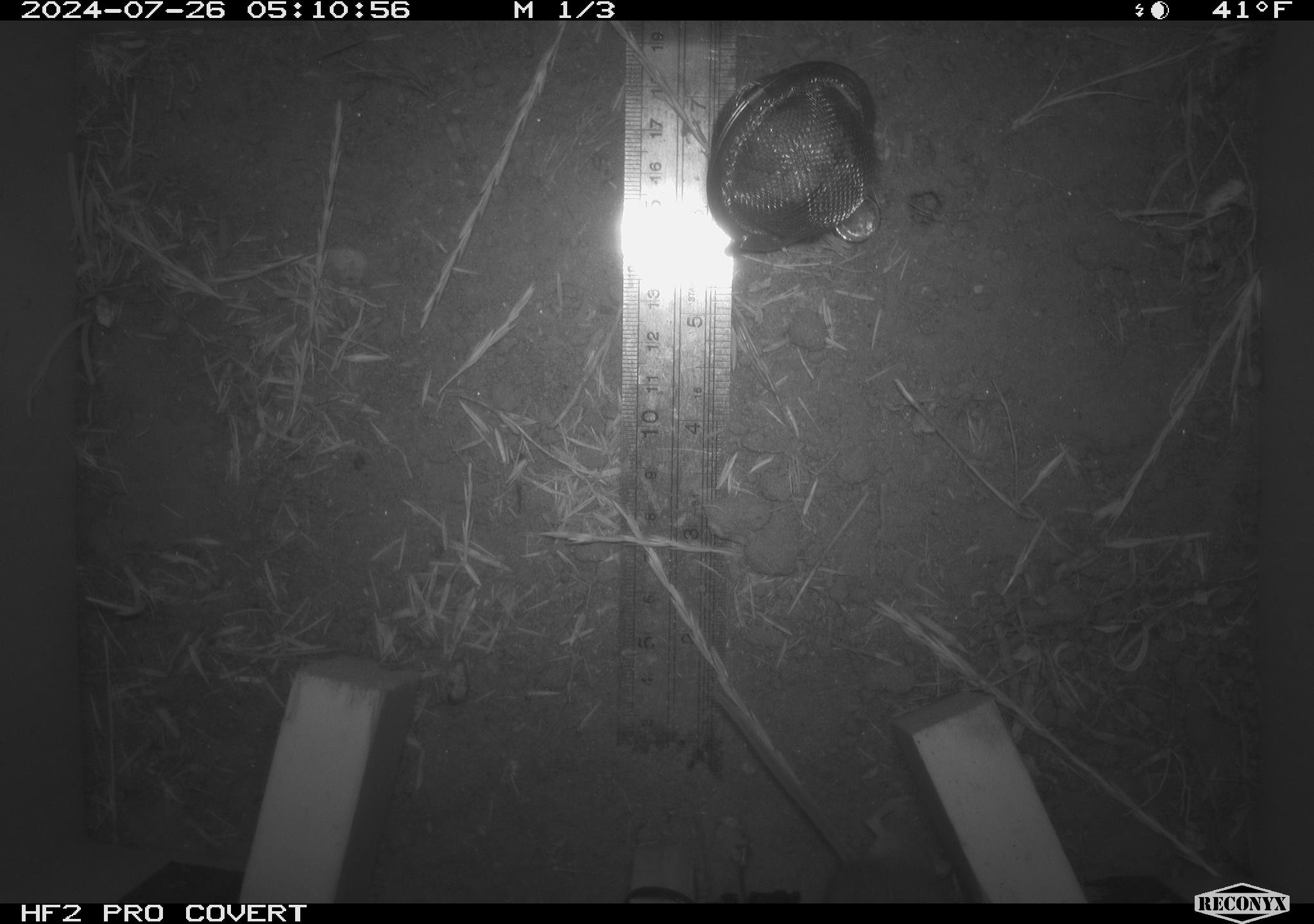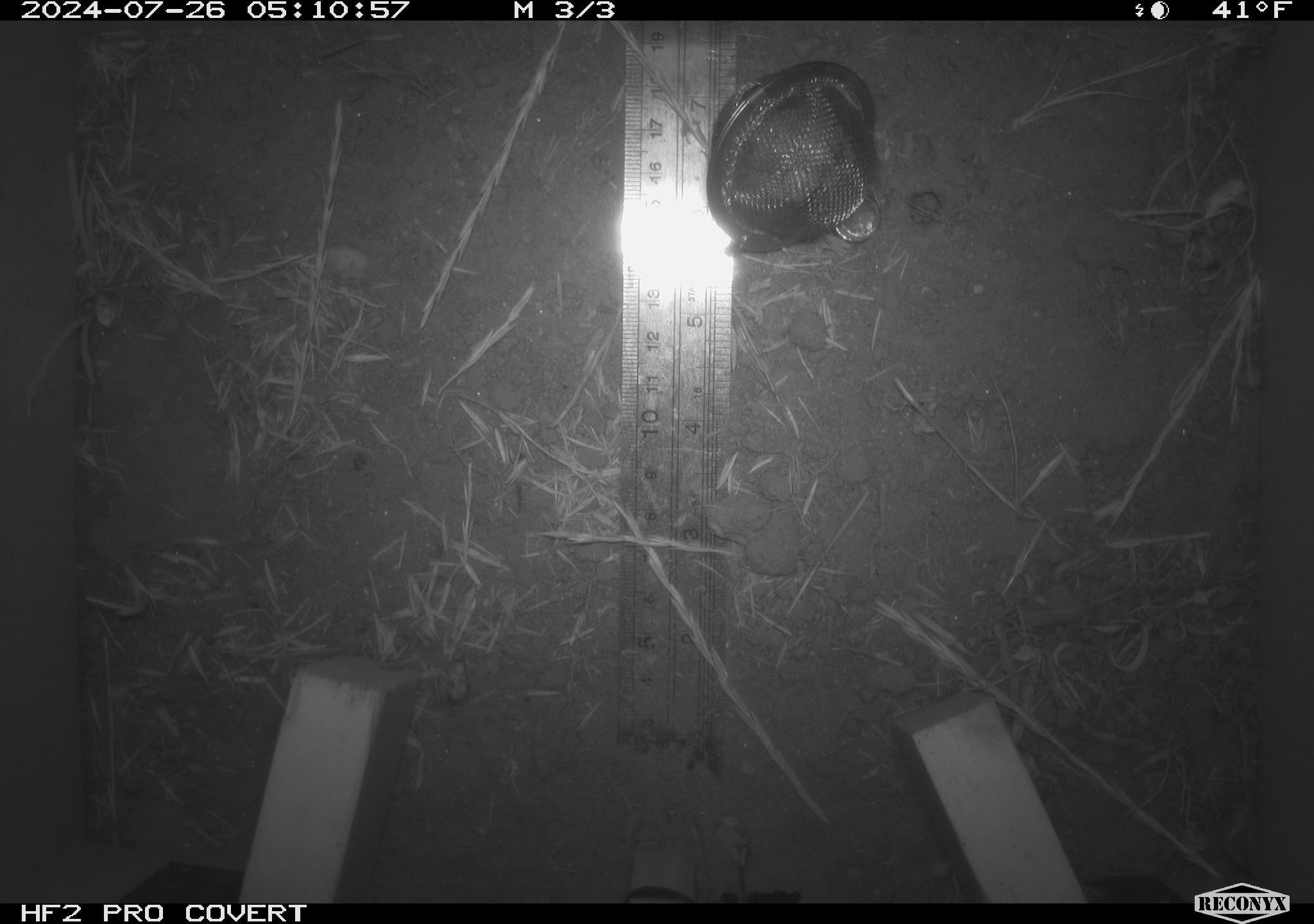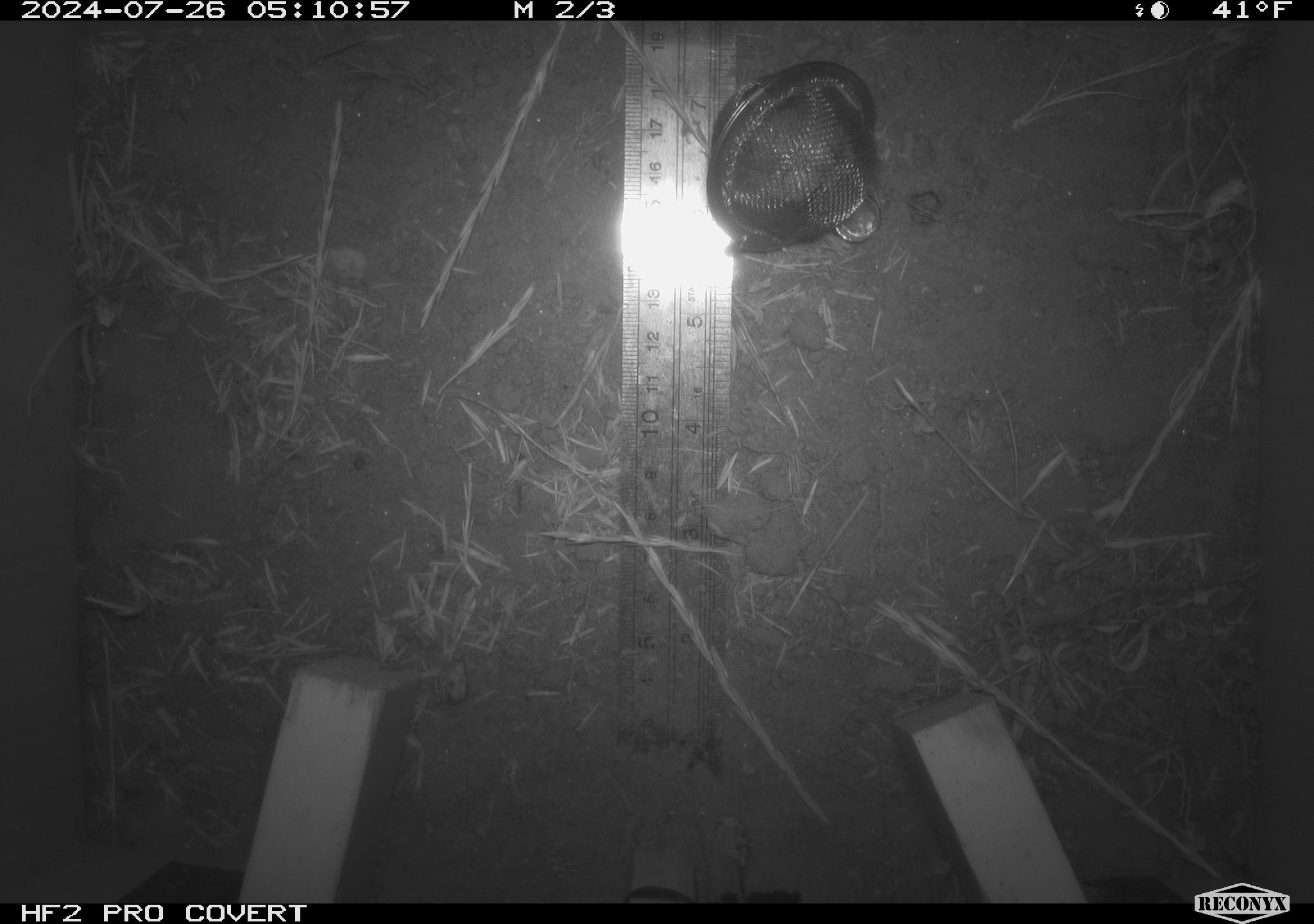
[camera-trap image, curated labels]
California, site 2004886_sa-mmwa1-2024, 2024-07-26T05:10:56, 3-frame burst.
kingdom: Animalia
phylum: Chordata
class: Mammalia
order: Rodentia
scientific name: Rodentia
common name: mouse species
Mouse species (Rodentia).